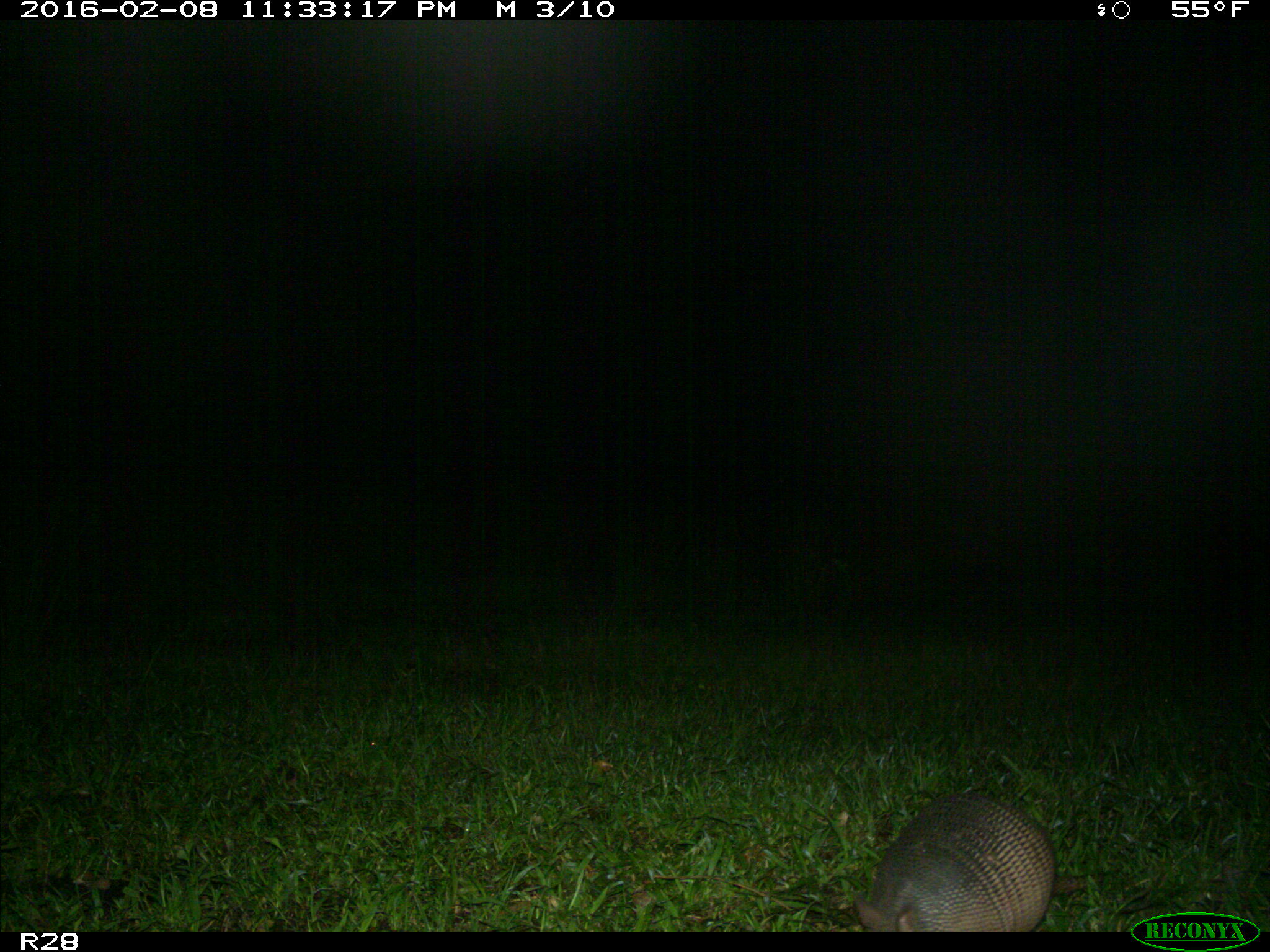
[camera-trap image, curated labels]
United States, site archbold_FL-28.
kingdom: Animalia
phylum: Chordata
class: Mammalia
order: Cingulata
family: Dasypodidae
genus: Dasypus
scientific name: Dasypus novemcinctus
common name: nine-banded armadillo